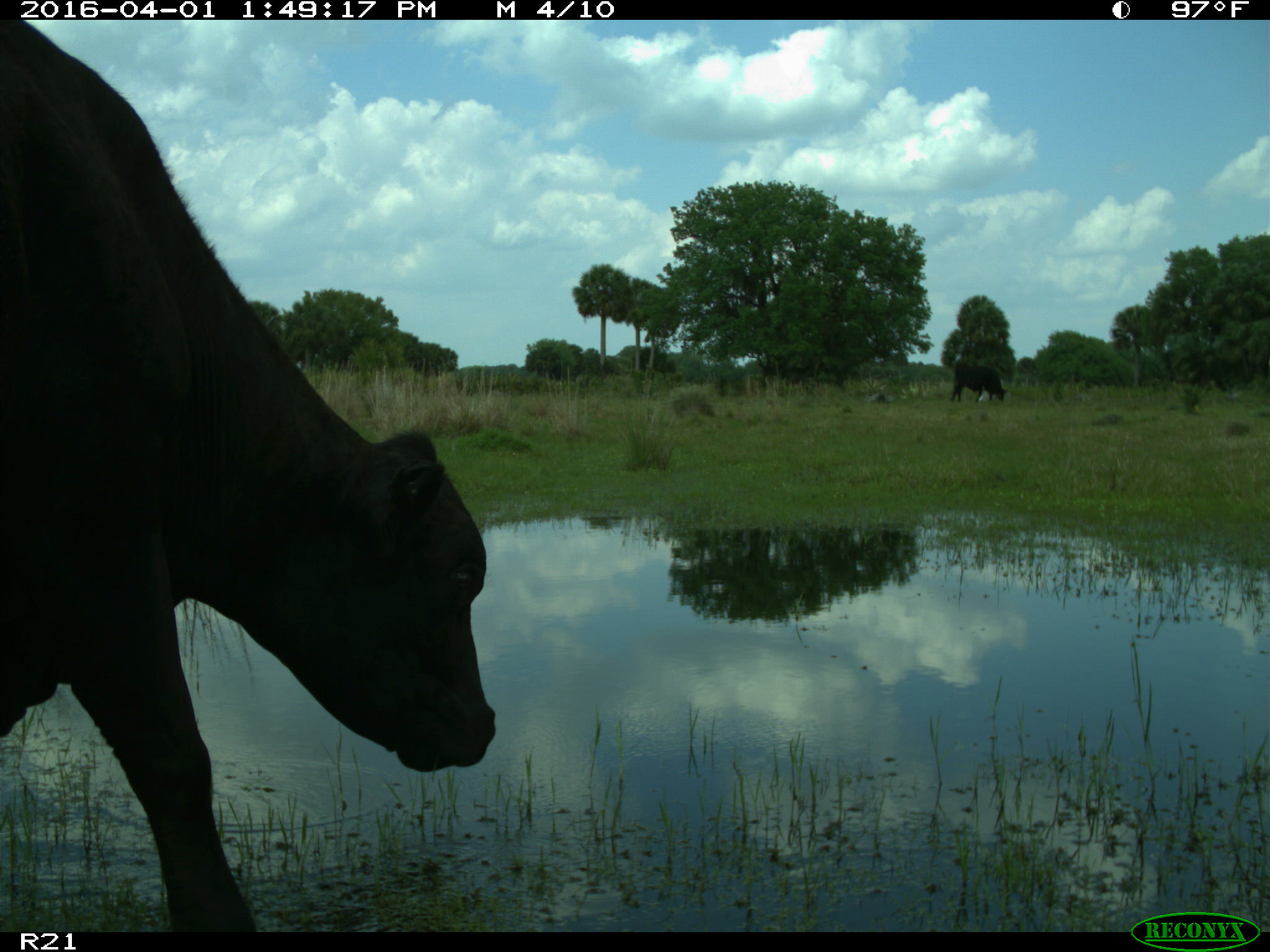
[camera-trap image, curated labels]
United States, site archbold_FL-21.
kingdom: Animalia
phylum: Chordata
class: Mammalia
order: Artiodactyla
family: Bovidae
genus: Bos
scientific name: Bos taurus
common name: domestic cow